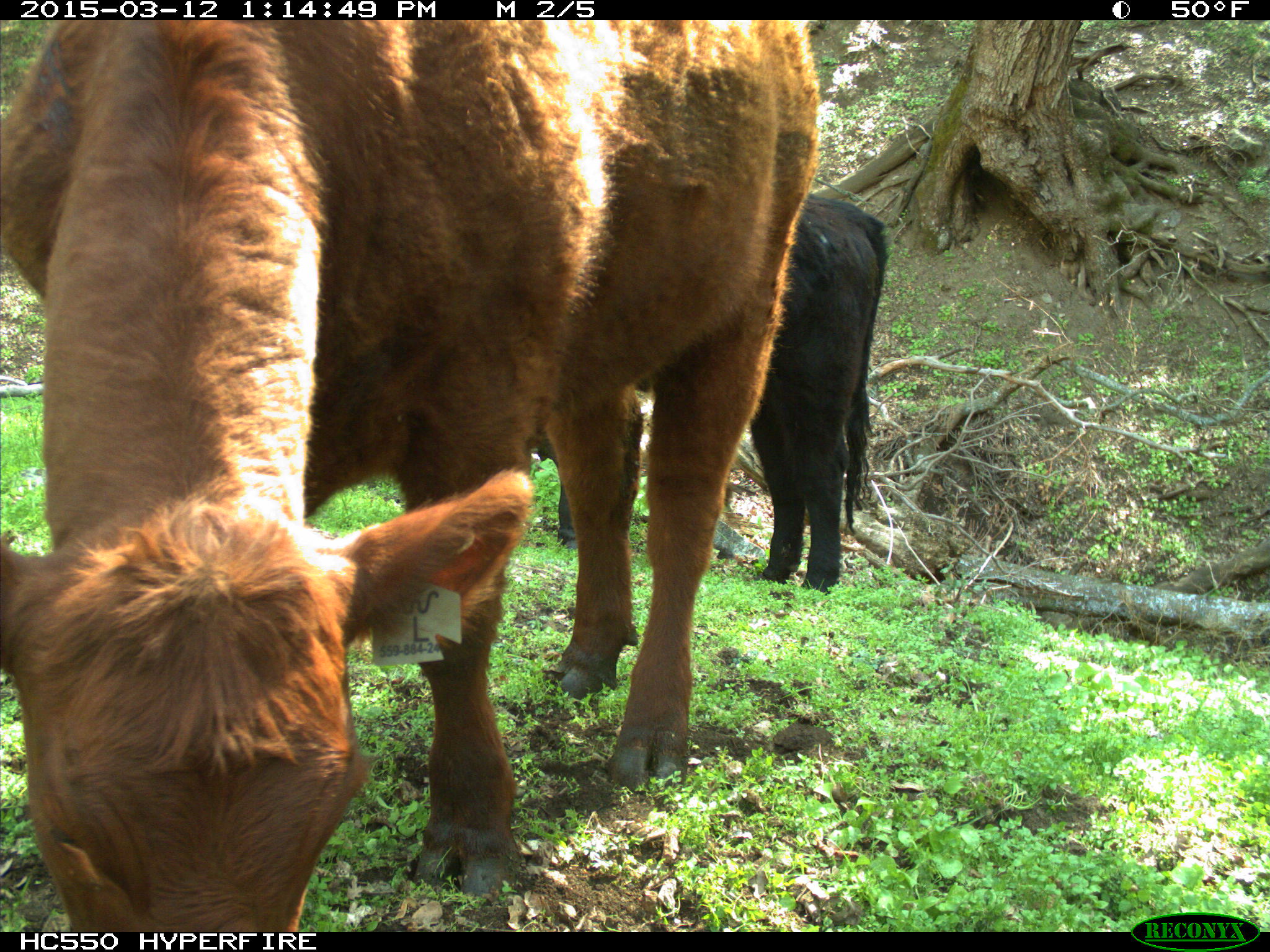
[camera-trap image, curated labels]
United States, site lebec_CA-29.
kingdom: Animalia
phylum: Chordata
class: Mammalia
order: Artiodactyla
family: Bovidae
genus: Bos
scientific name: Bos taurus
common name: domestic cow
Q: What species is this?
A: Bos taurus (domestic cow).